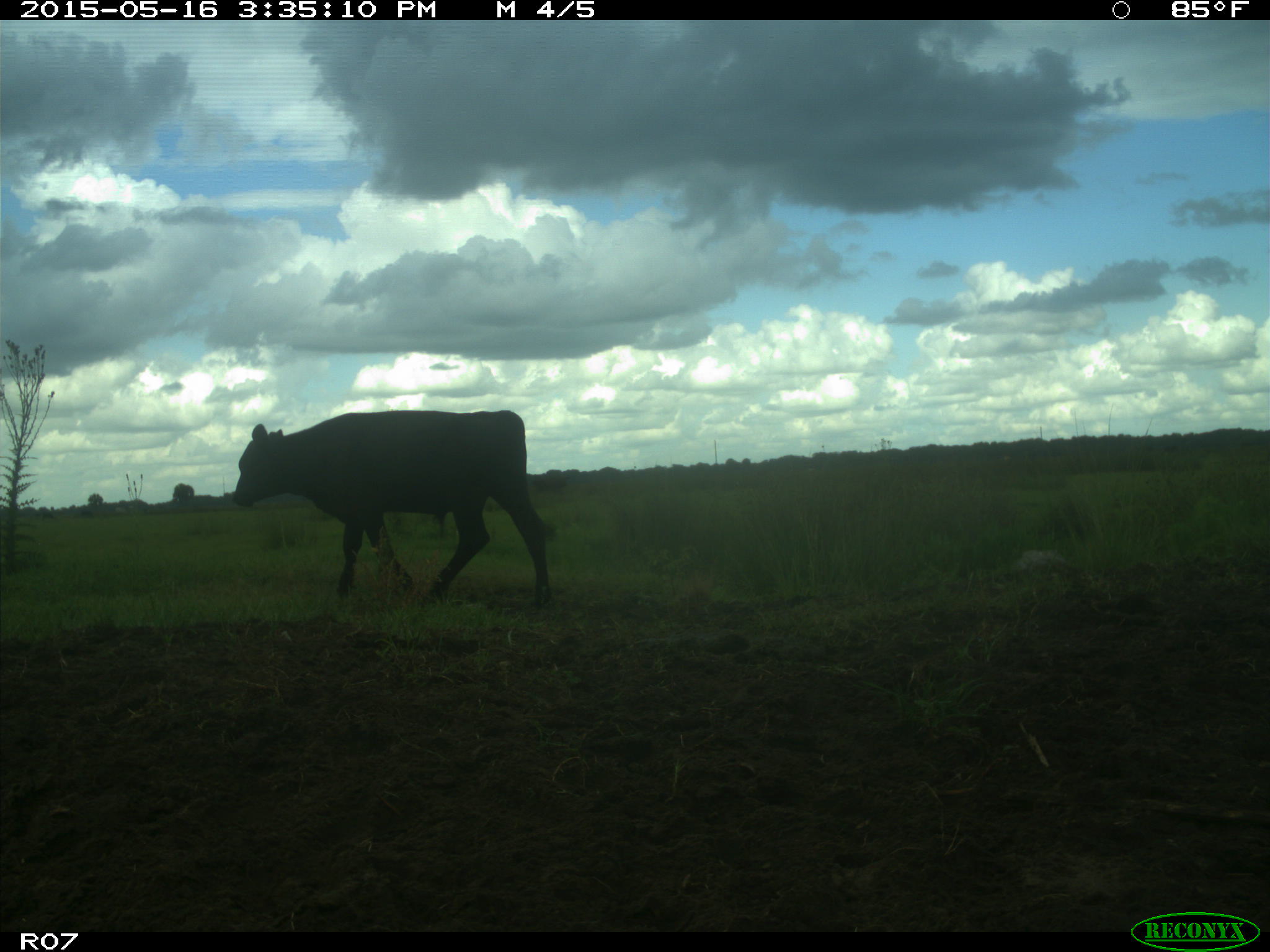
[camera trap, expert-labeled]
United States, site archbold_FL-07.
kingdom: Animalia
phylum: Chordata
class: Mammalia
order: Artiodactyla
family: Bovidae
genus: Bos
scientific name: Bos taurus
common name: domestic cow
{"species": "Bos taurus (domestic cow)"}